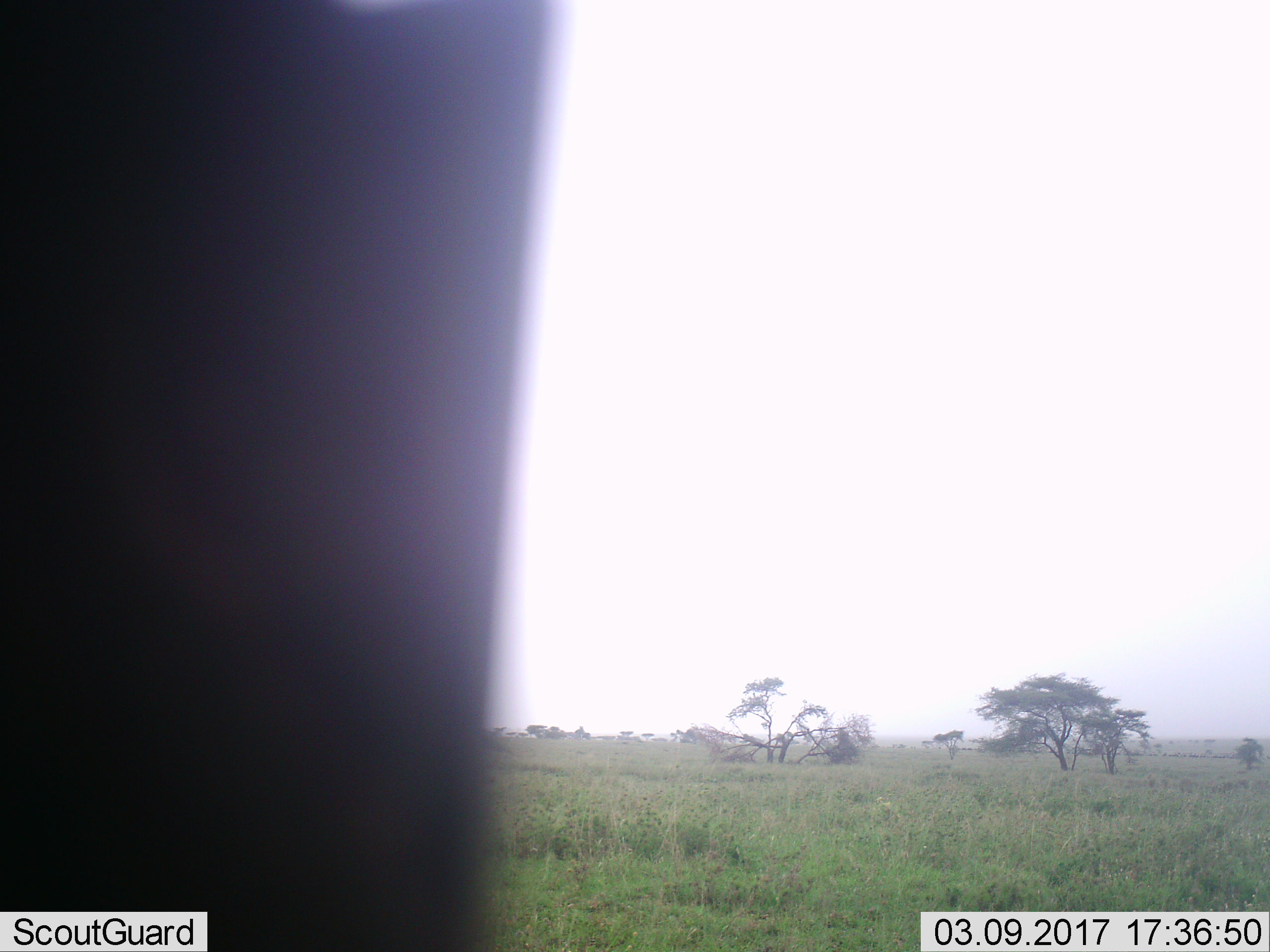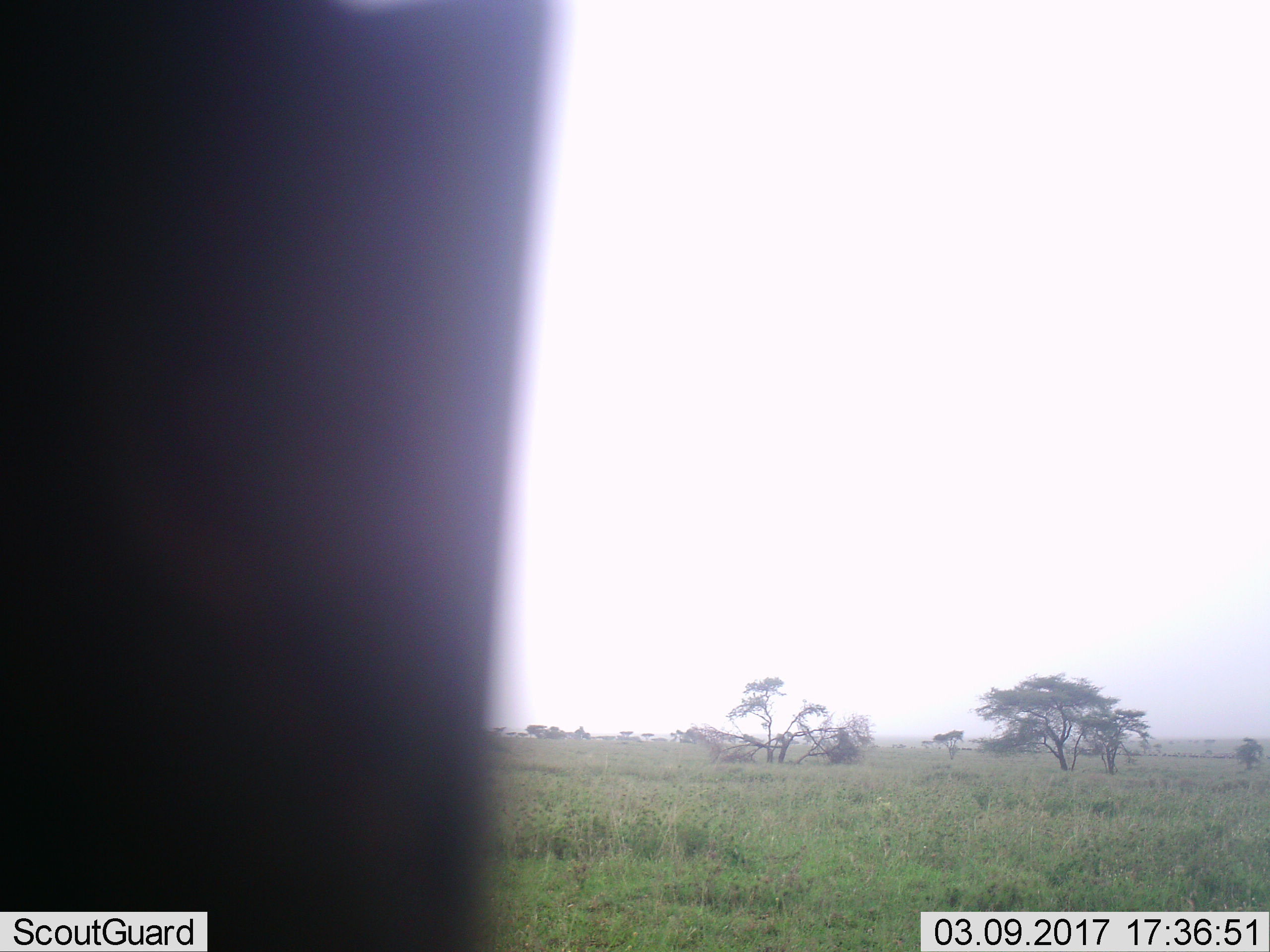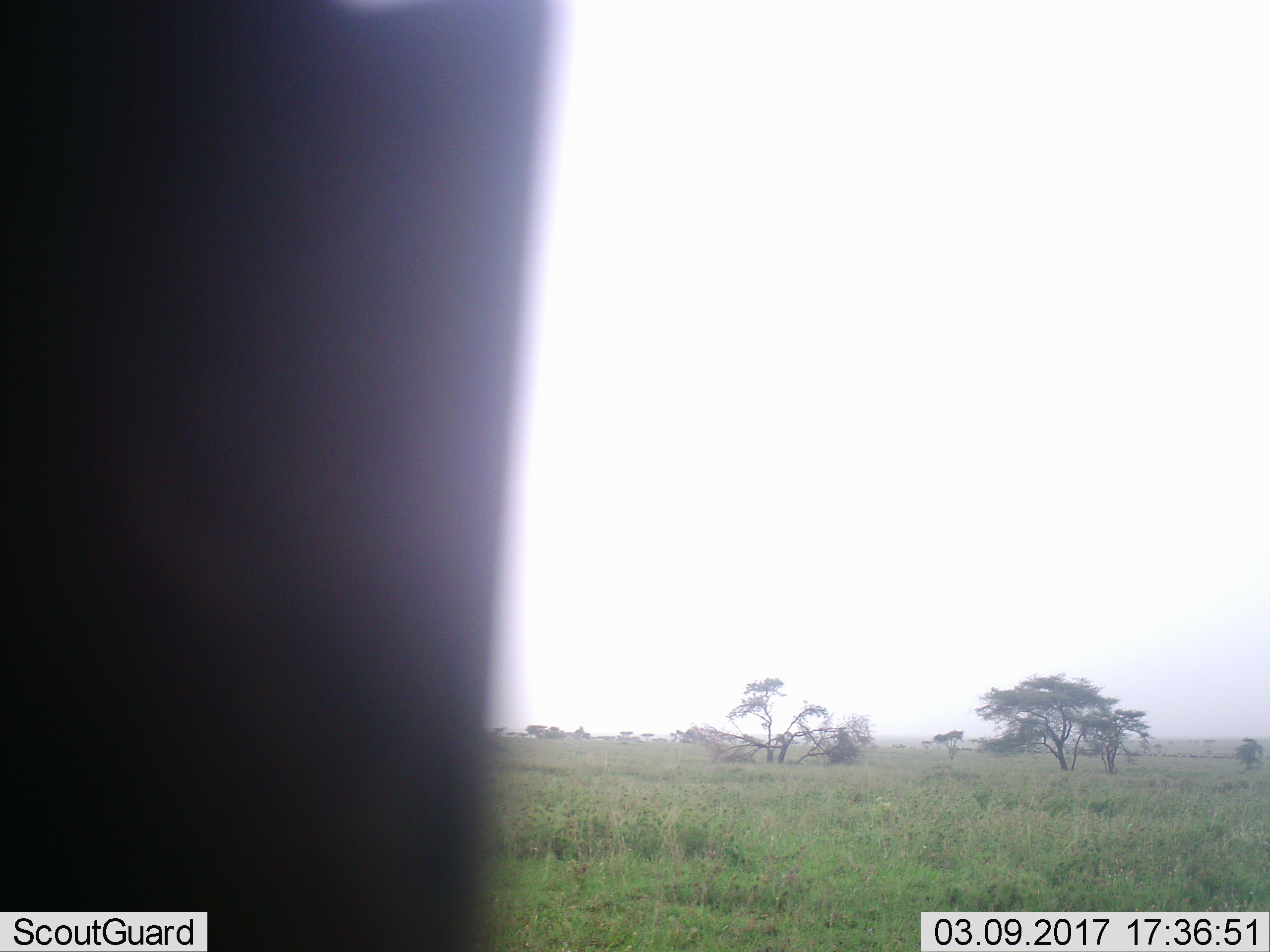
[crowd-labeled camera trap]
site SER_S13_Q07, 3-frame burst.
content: unidentified animal